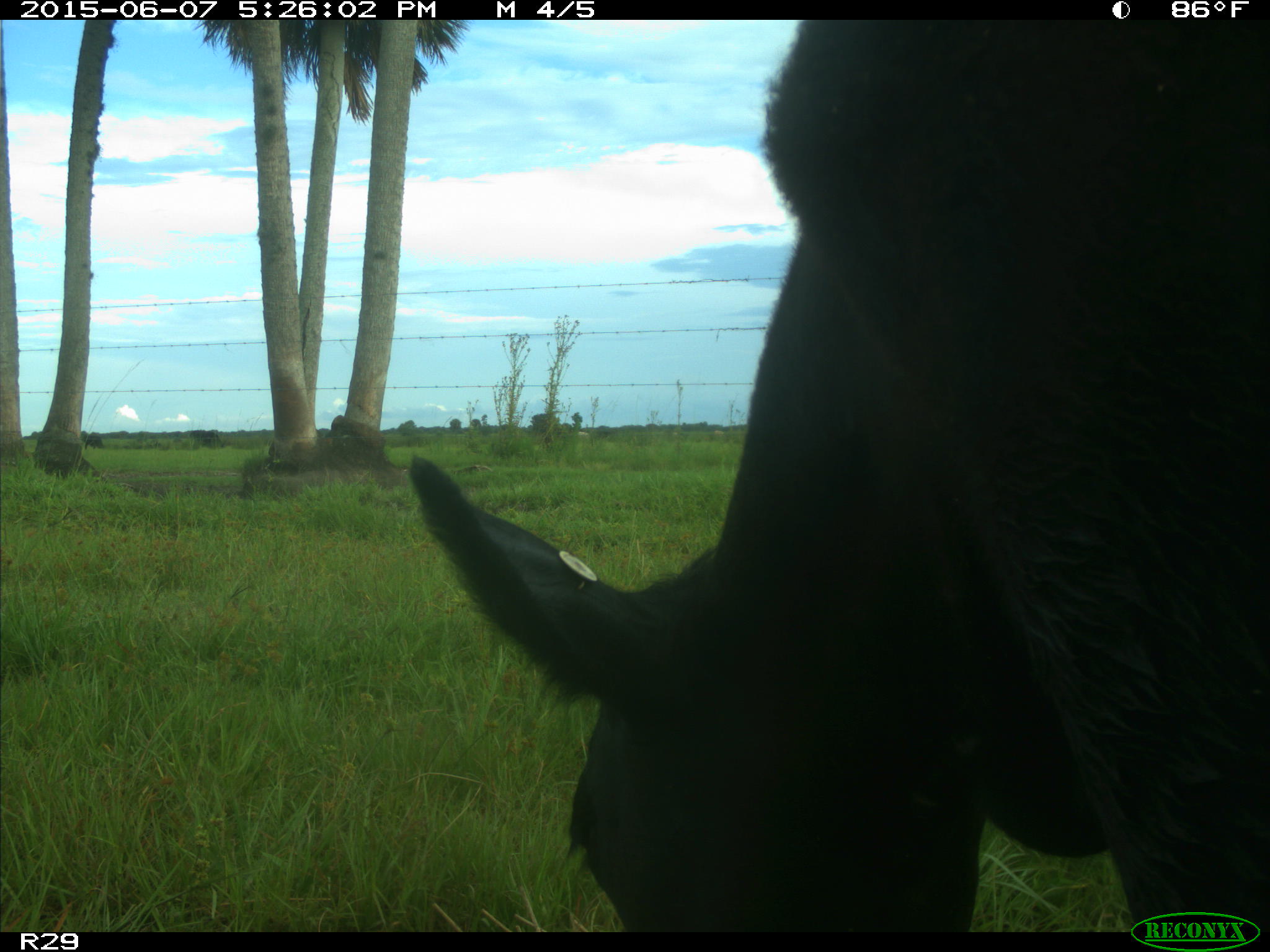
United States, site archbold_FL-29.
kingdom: Animalia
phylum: Chordata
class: Mammalia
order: Artiodactyla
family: Bovidae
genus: Bos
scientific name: Bos taurus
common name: domestic cow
Bos taurus (domestic cow).